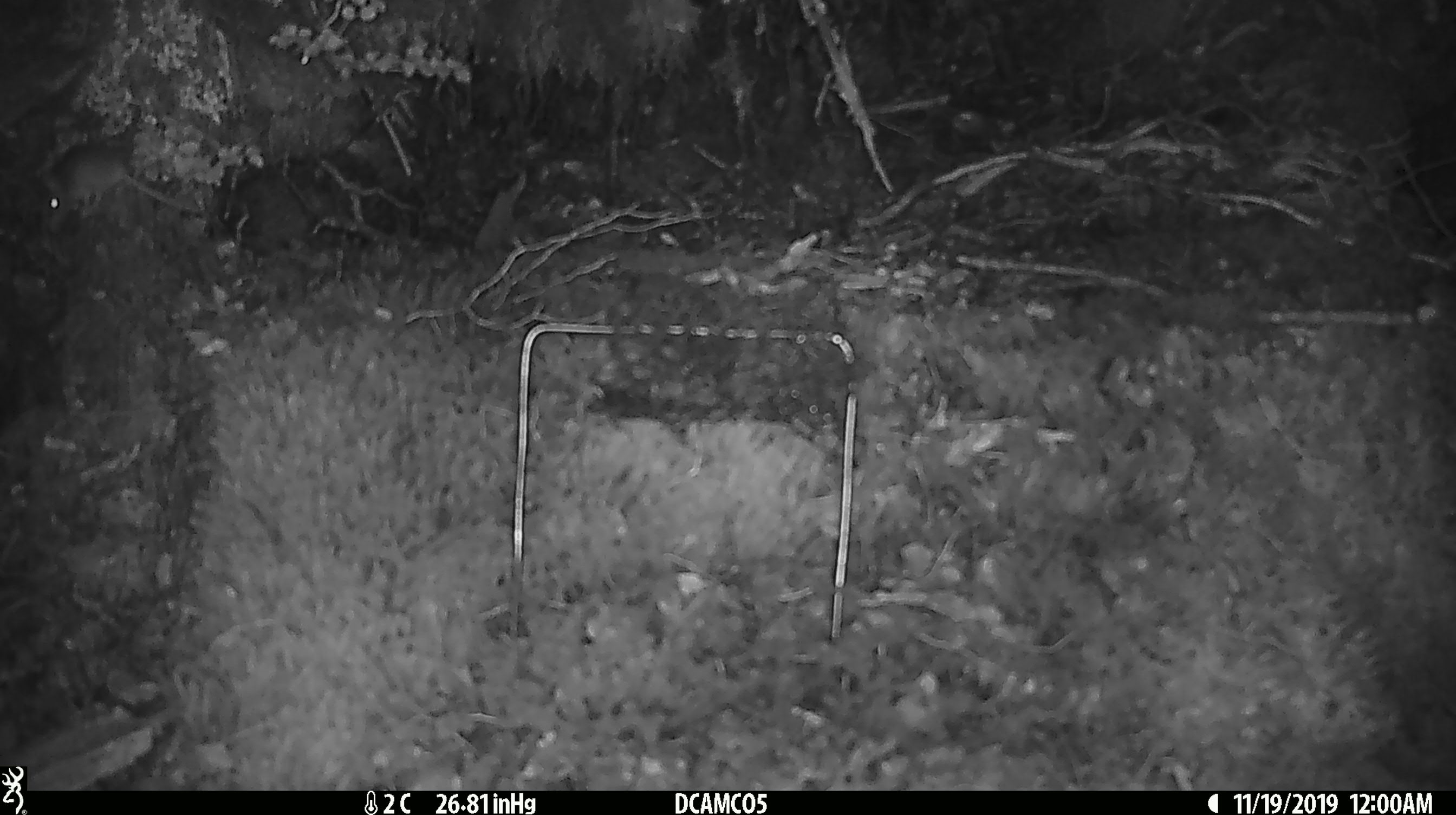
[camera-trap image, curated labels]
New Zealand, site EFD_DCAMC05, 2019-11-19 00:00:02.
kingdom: Animalia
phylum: Chordata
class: Mammalia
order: Rodentia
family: Muridae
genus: Mus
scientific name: Mus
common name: mouse